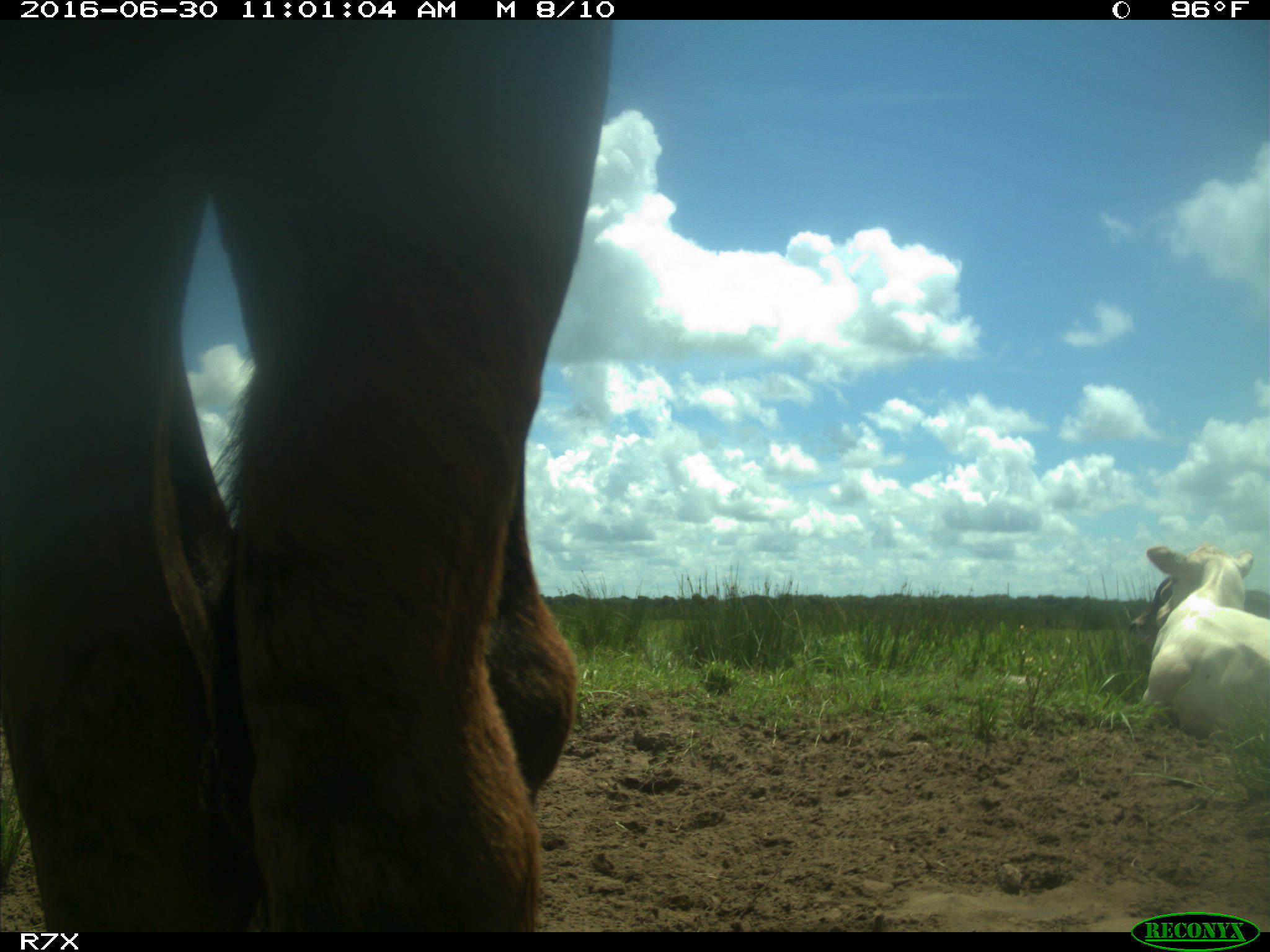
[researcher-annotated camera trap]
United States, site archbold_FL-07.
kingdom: Animalia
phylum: Chordata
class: Mammalia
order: Artiodactyla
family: Bovidae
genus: Bos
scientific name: Bos taurus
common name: domestic cow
Bos taurus (domestic cow).